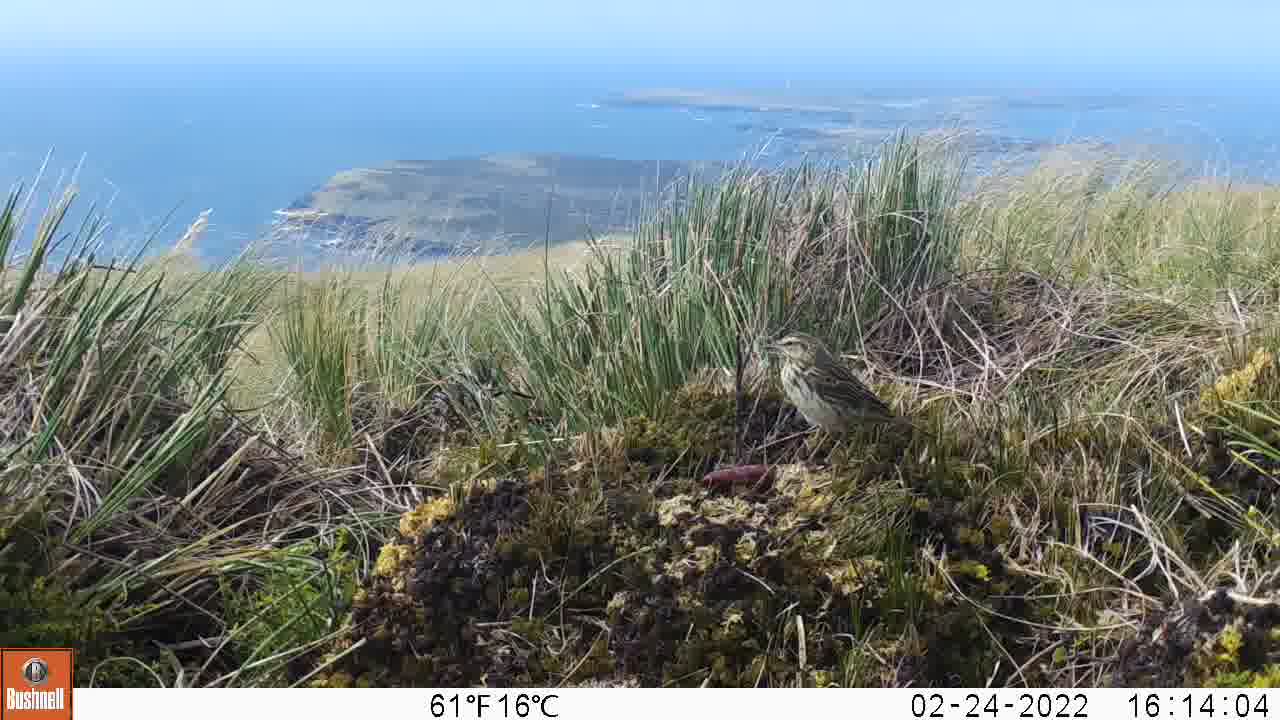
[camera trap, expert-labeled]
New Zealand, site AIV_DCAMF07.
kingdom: Animalia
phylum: Chordata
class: Aves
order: Passeriformes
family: Motacillidae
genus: Anthus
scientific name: Anthus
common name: pipit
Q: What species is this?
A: Pipit (Anthus).